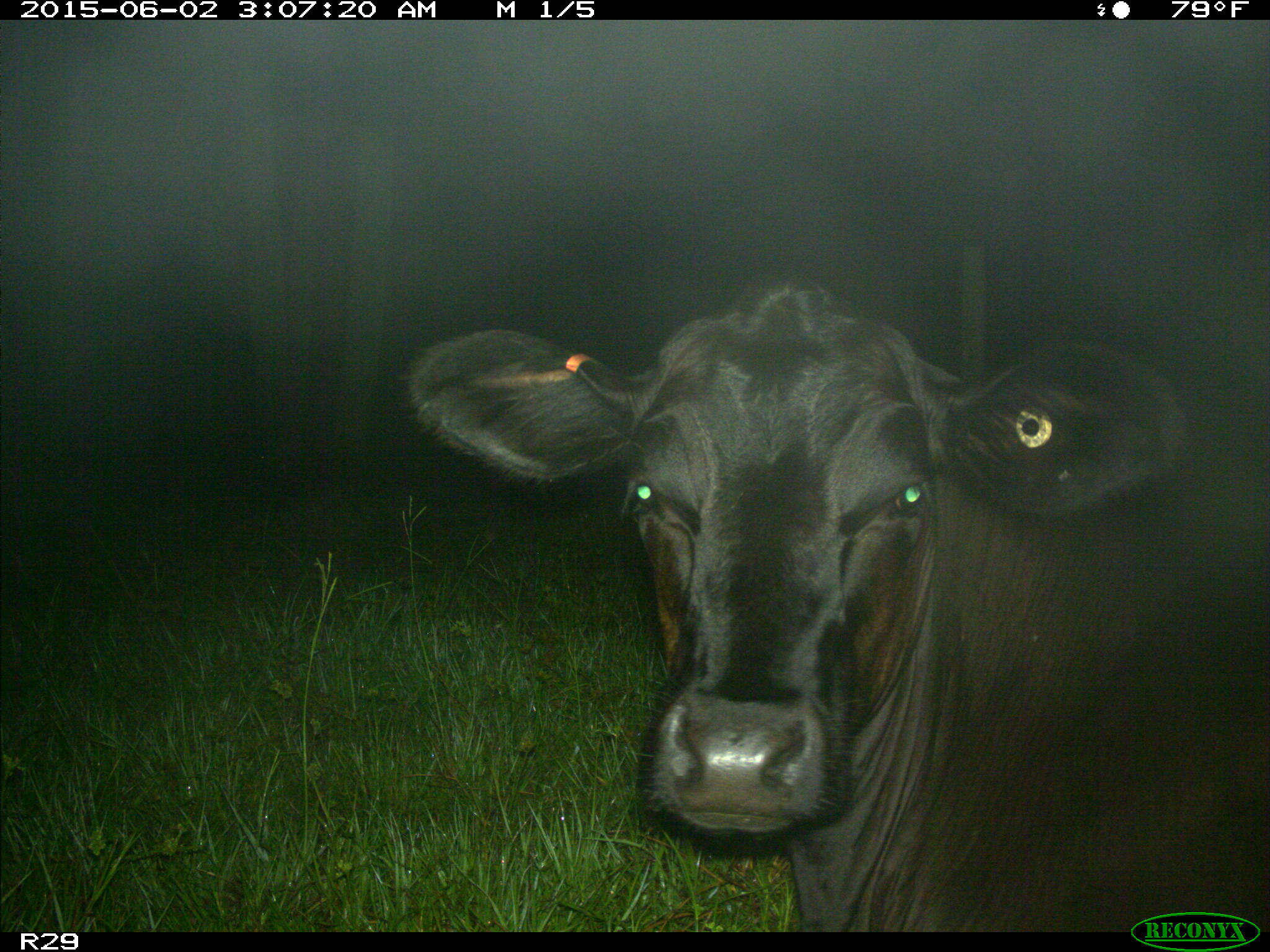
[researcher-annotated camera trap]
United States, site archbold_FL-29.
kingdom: Animalia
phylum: Chordata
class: Mammalia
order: Artiodactyla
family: Bovidae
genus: Bos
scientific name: Bos taurus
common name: domestic cow